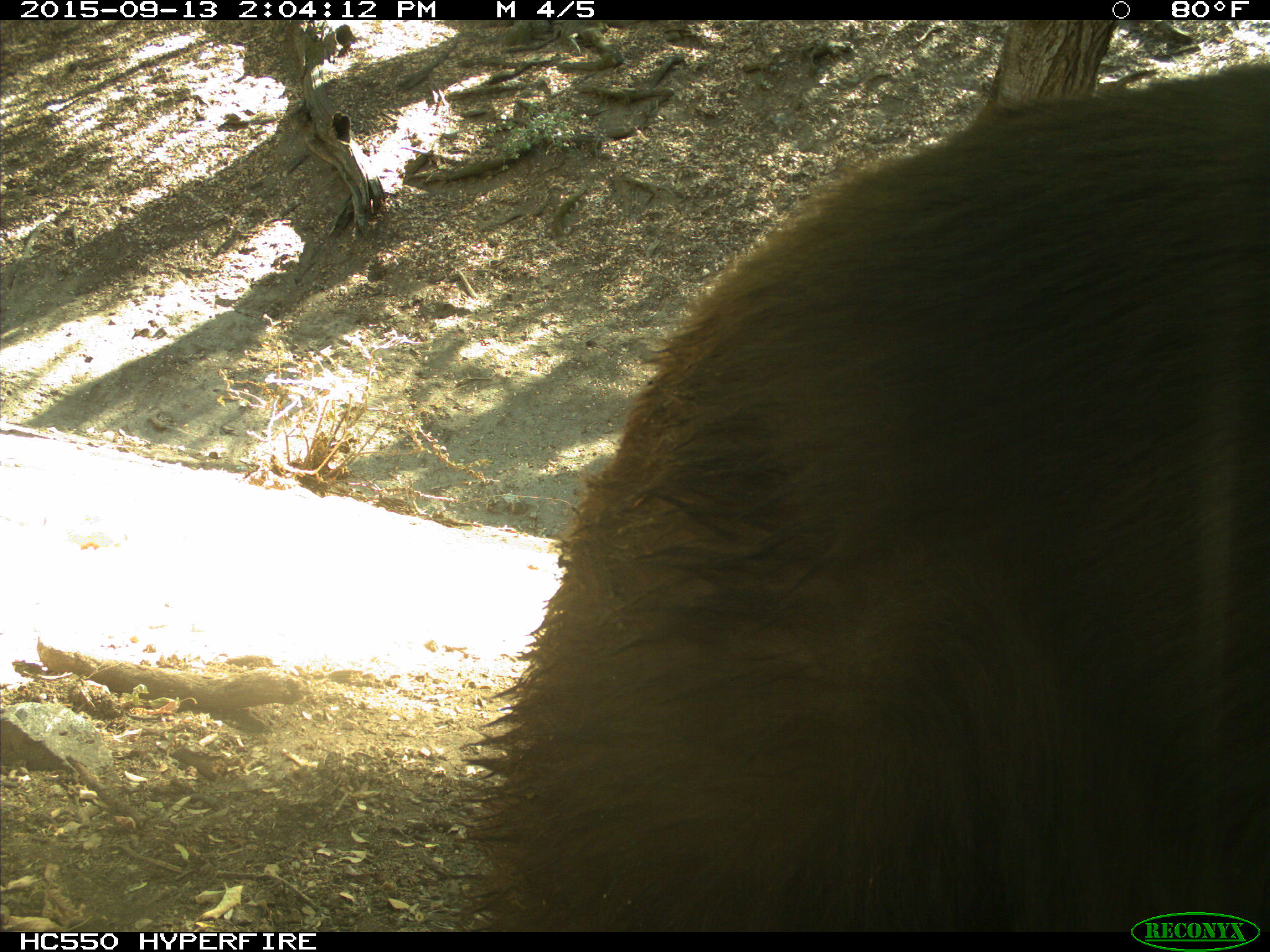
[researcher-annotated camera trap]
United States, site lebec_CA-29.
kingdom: Animalia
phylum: Chordata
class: Mammalia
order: Carnivora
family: Ursidae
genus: Ursus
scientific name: Ursus americanus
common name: american black bear